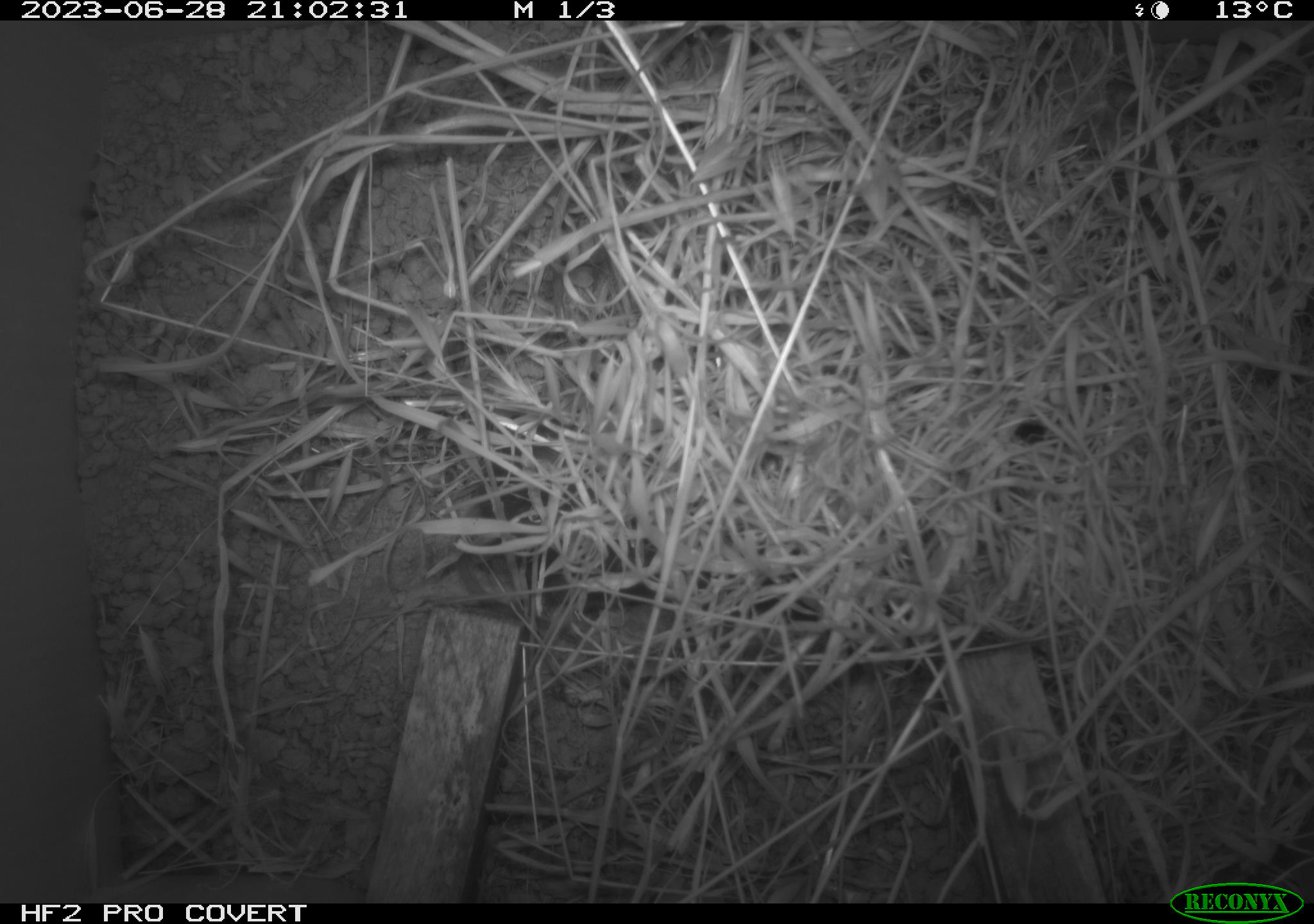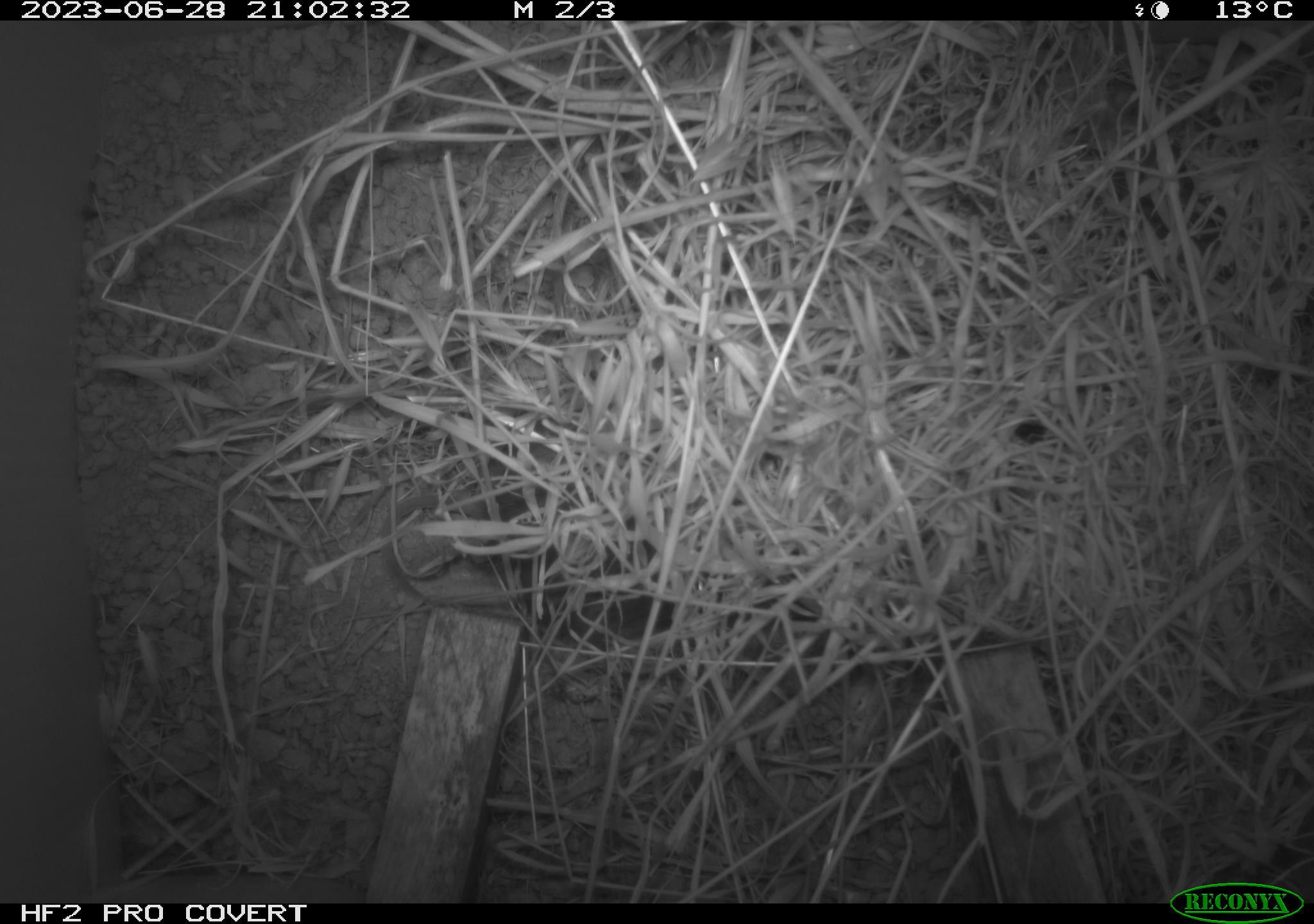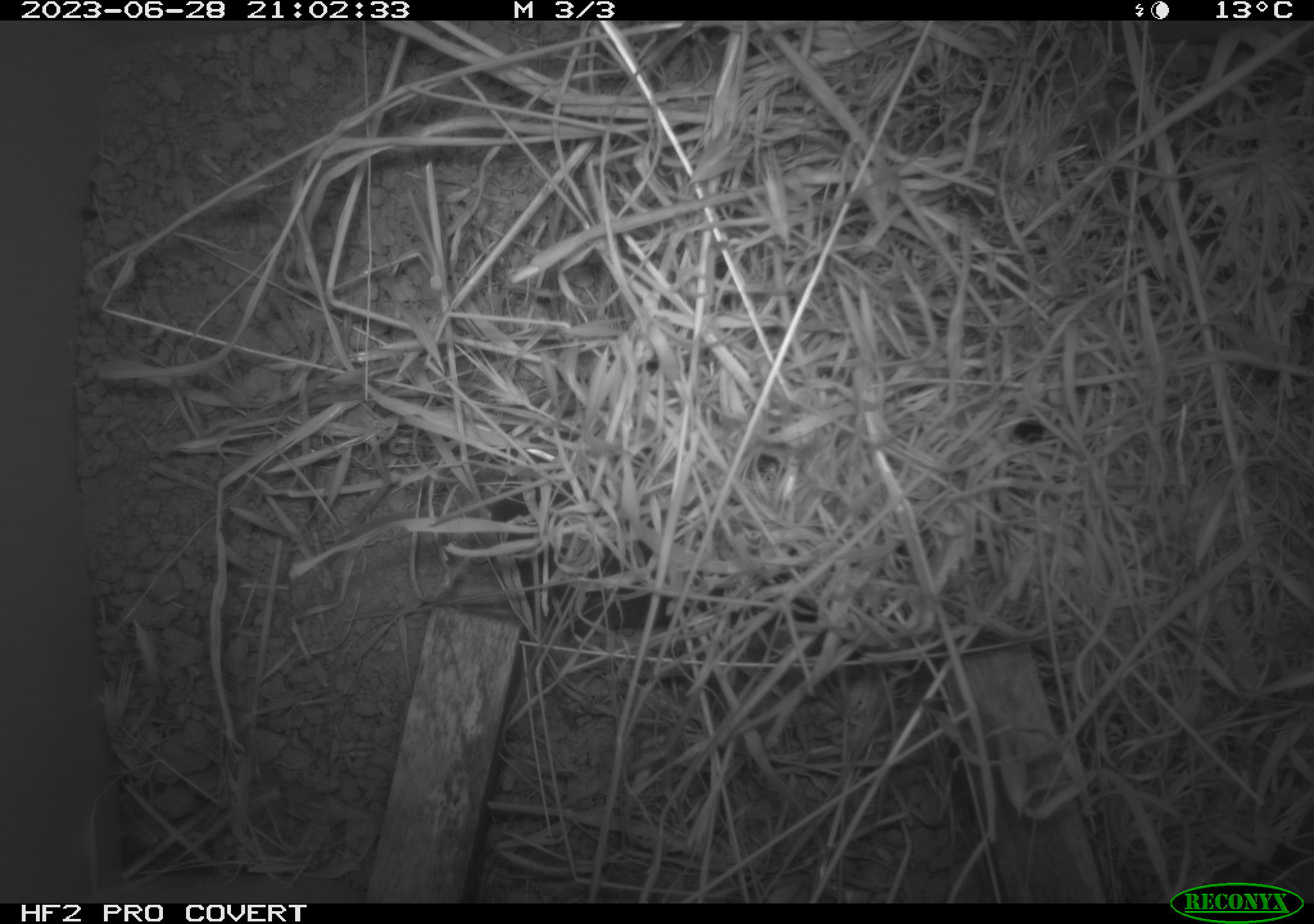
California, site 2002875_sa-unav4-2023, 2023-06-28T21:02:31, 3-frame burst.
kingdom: Animalia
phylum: Chordata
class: Mammalia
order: Rodentia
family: Cricetidae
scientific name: Arvicolinae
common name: voles, lemmings, and muskrats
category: arvicolinae subfamily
Arvicolinae subfamily (voles, lemmings, and muskrats) (Arvicolinae).